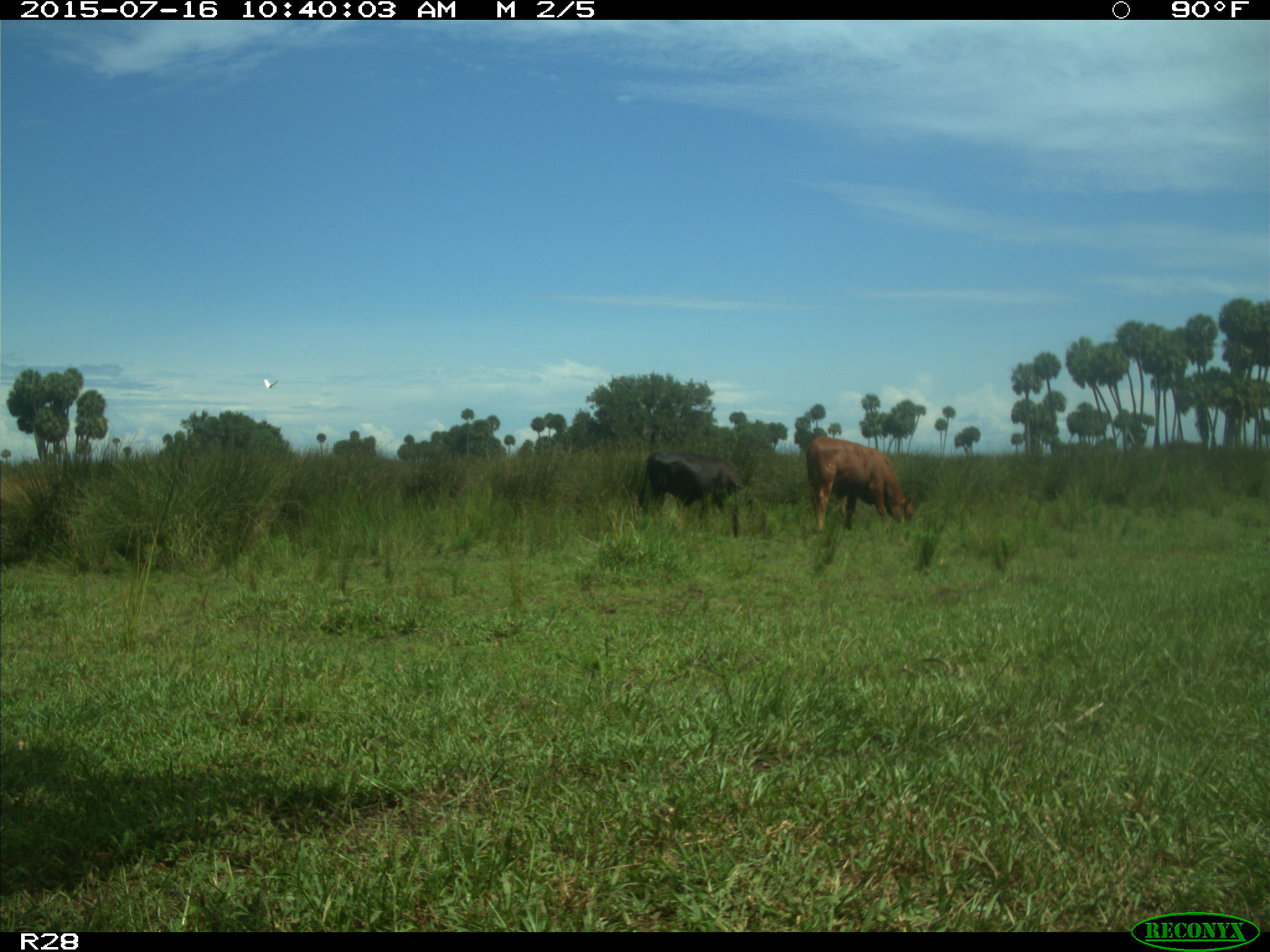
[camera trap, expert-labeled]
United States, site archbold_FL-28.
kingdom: Animalia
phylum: Chordata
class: Mammalia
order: Artiodactyla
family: Bovidae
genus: Bos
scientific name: Bos taurus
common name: domestic cow